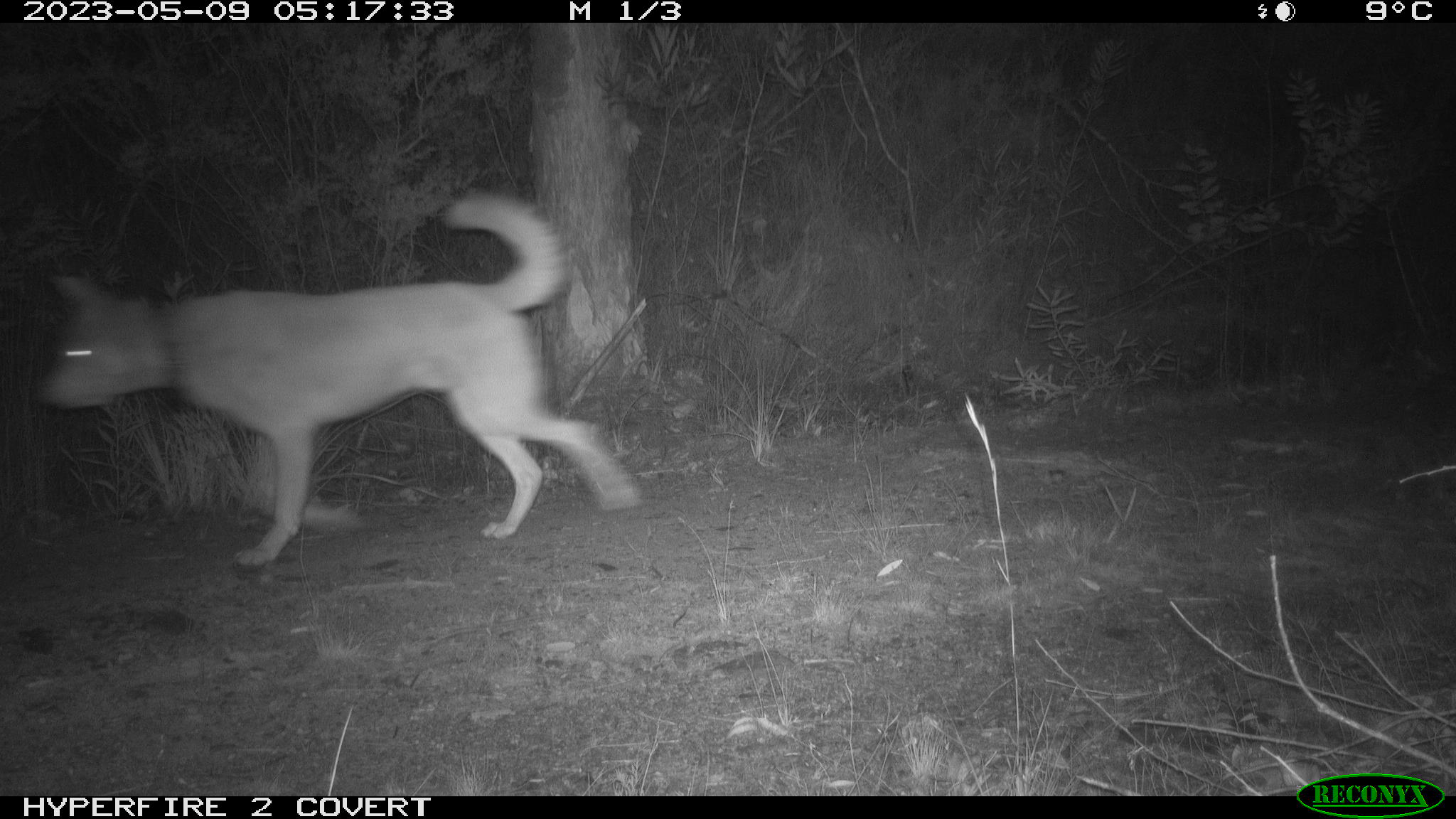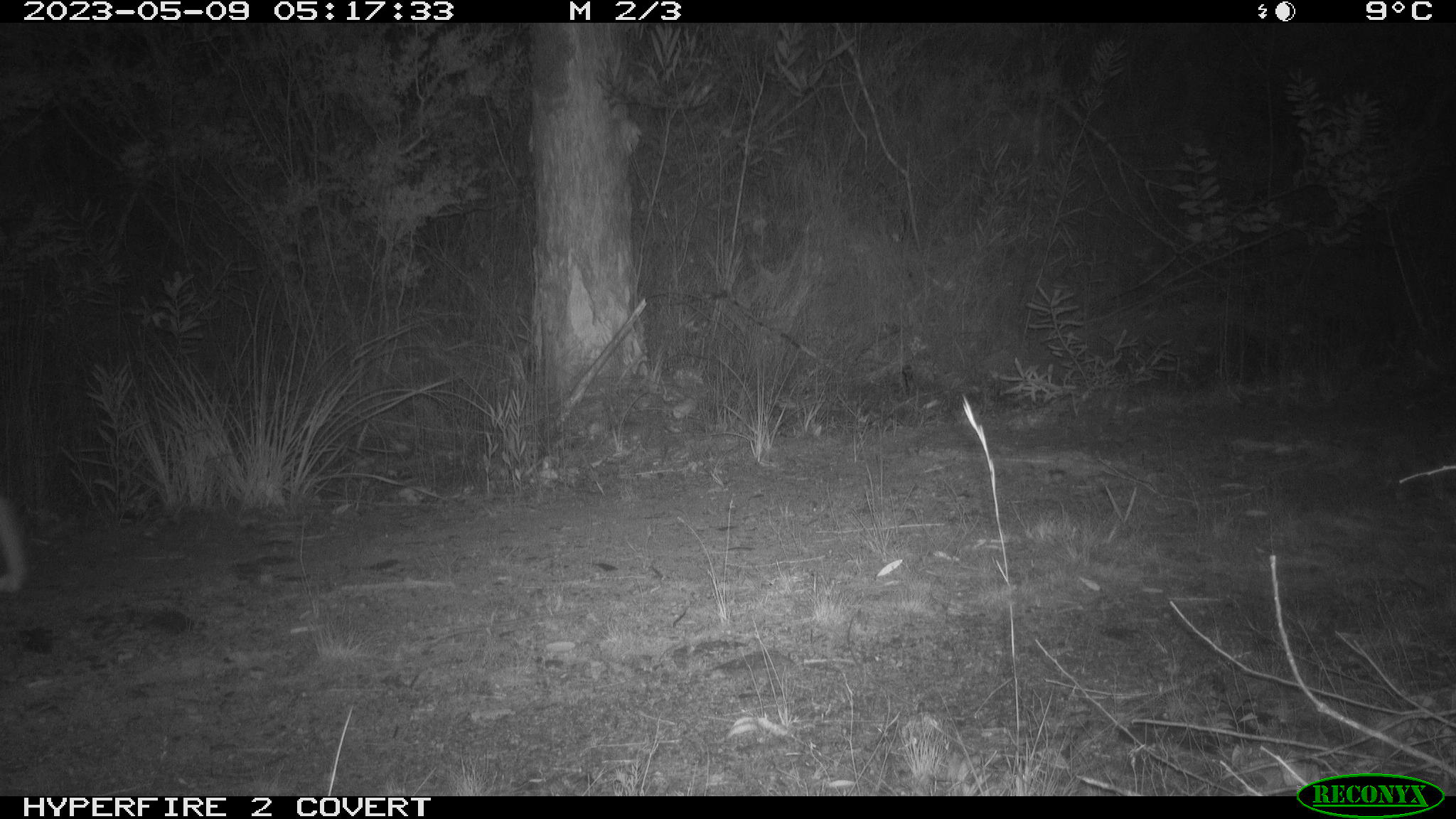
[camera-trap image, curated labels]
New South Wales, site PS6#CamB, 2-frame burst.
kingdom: Animalia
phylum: Chordata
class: Mammalia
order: Carnivora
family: Canidae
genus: Canis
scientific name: Canis familiaris dingo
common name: dingo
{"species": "dingo (Canis familiaris dingo)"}